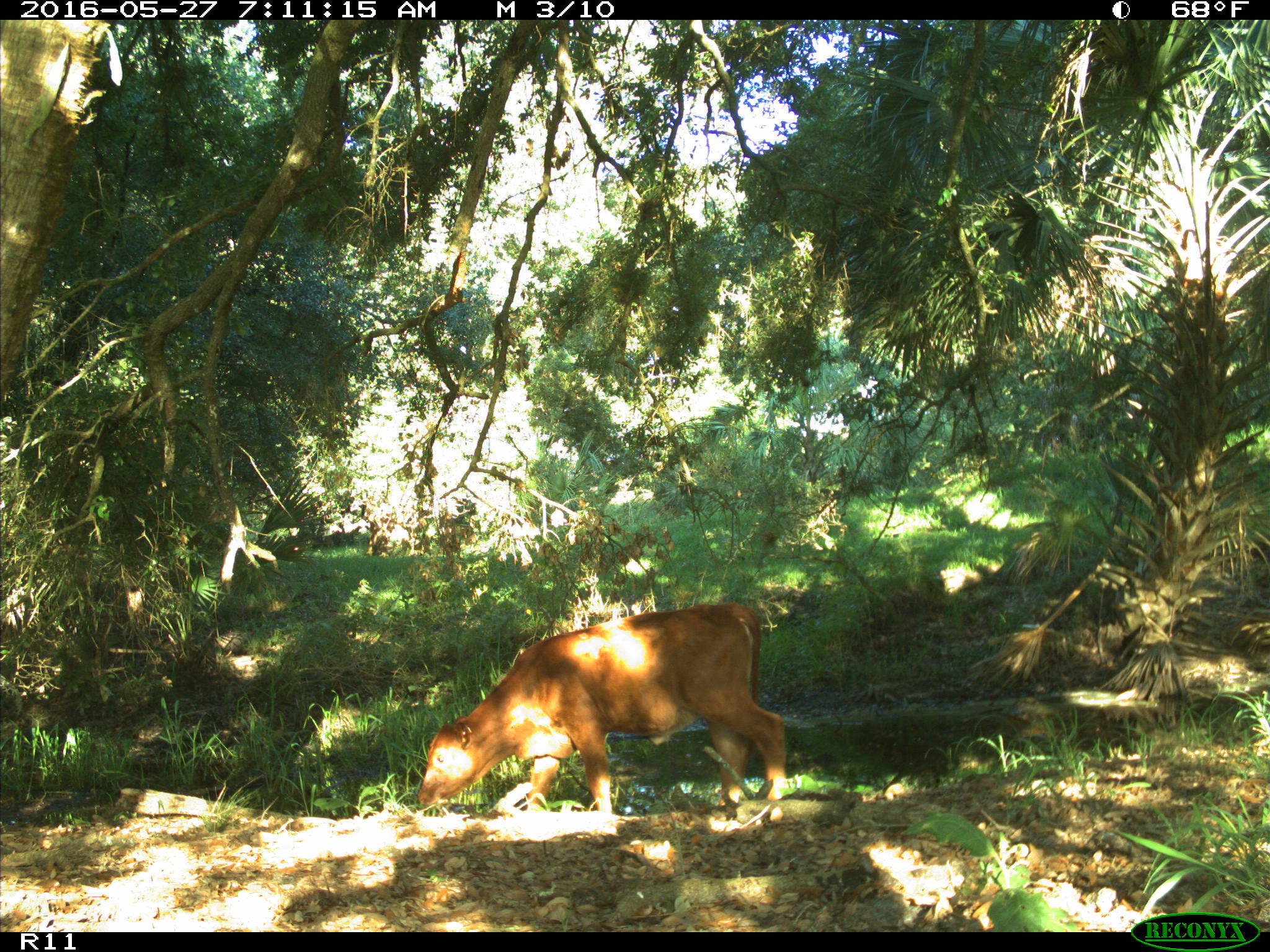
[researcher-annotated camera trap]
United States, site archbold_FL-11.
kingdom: Animalia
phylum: Chordata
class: Mammalia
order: Artiodactyla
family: Bovidae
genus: Bos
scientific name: Bos taurus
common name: domestic cow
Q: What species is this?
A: Bos taurus (domestic cow).